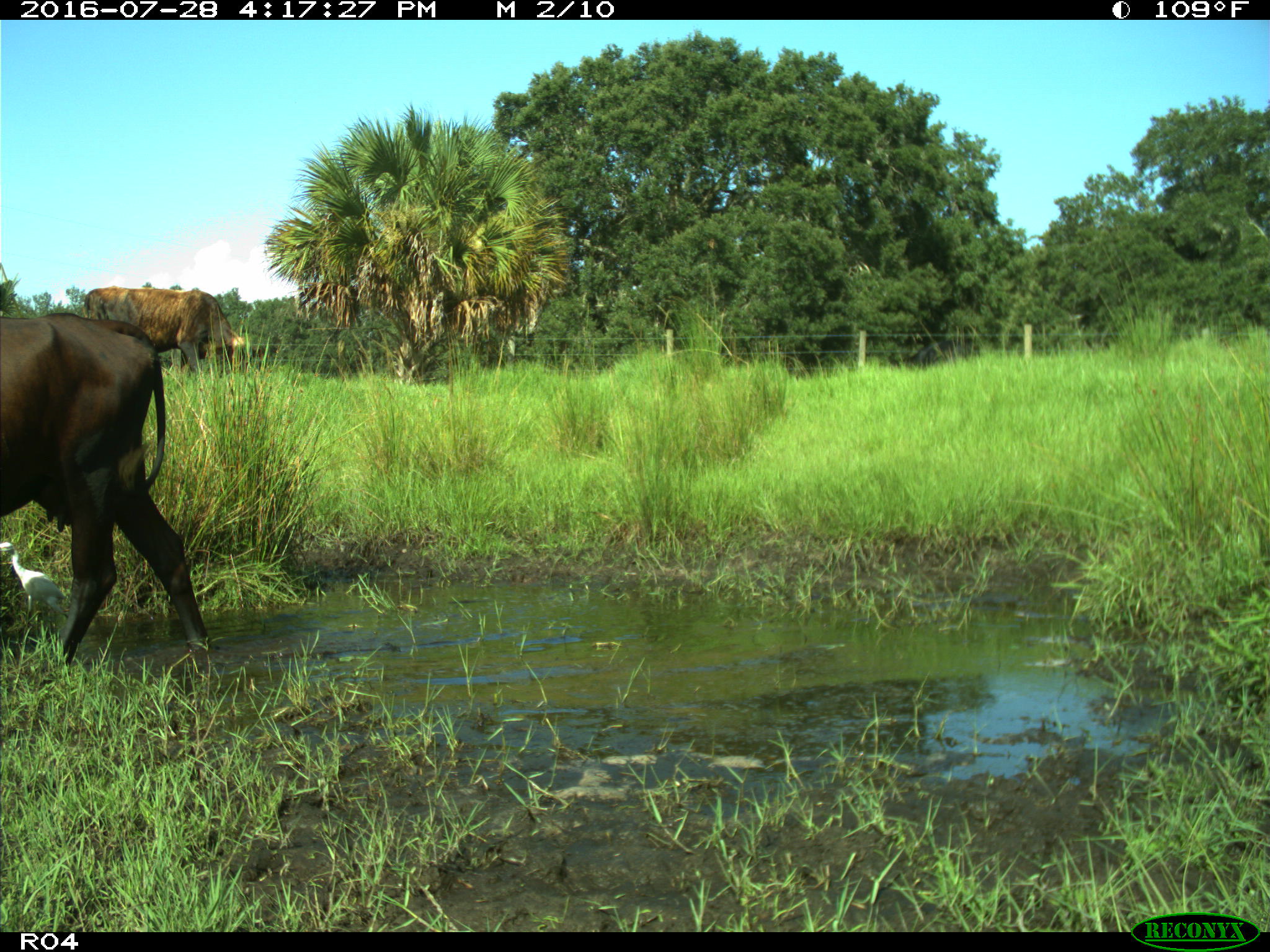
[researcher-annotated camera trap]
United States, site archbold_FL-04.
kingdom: Animalia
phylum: Chordata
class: Mammalia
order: Artiodactyla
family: Bovidae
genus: Bos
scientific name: Bos taurus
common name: domestic cow